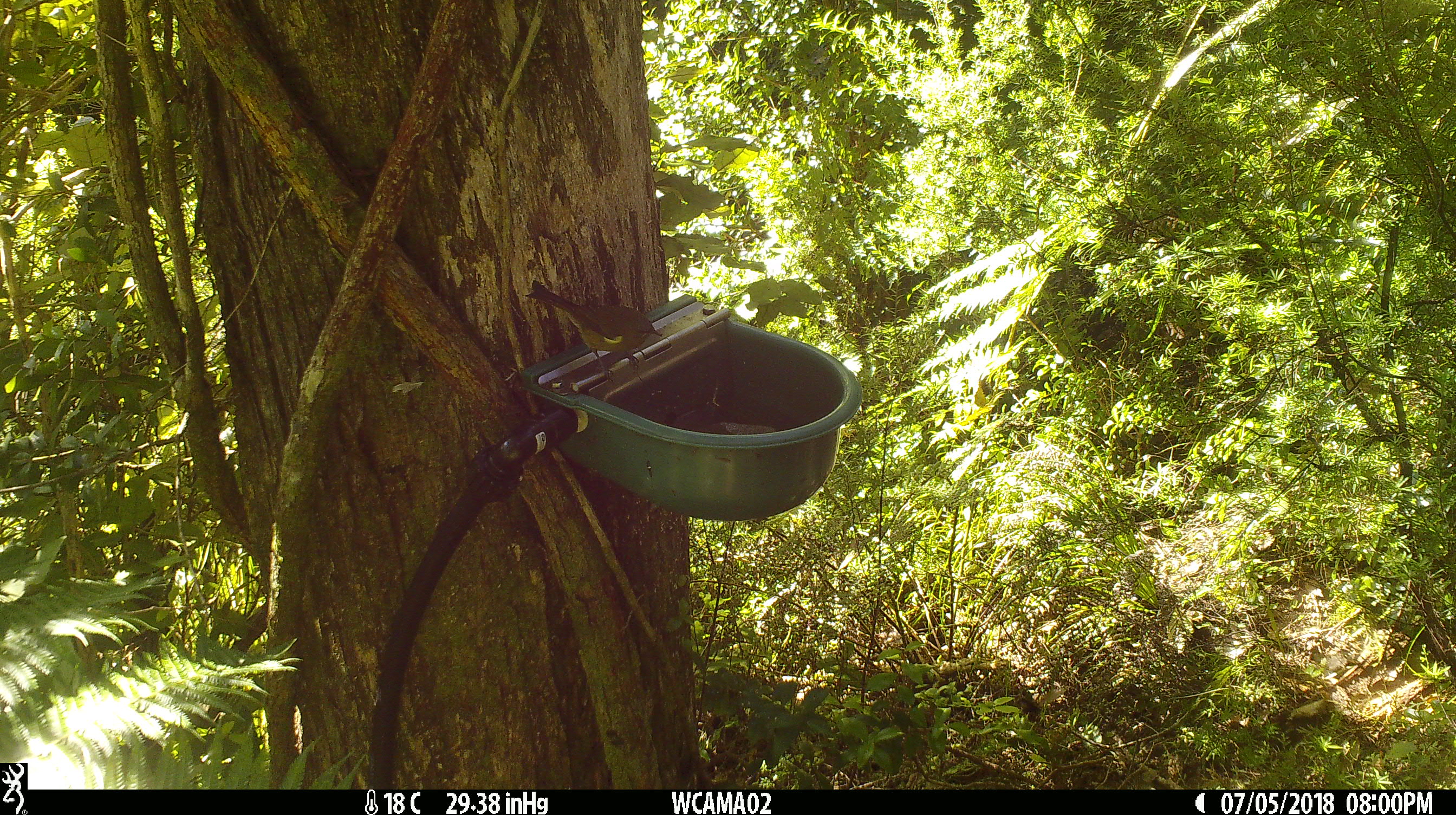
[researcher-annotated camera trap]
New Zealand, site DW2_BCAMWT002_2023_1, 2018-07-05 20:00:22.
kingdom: Animalia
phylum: Chordata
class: Aves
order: Passeriformes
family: Meliphagidae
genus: Anthornis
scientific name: Anthornis melanura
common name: new zealand bellbird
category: bellbird